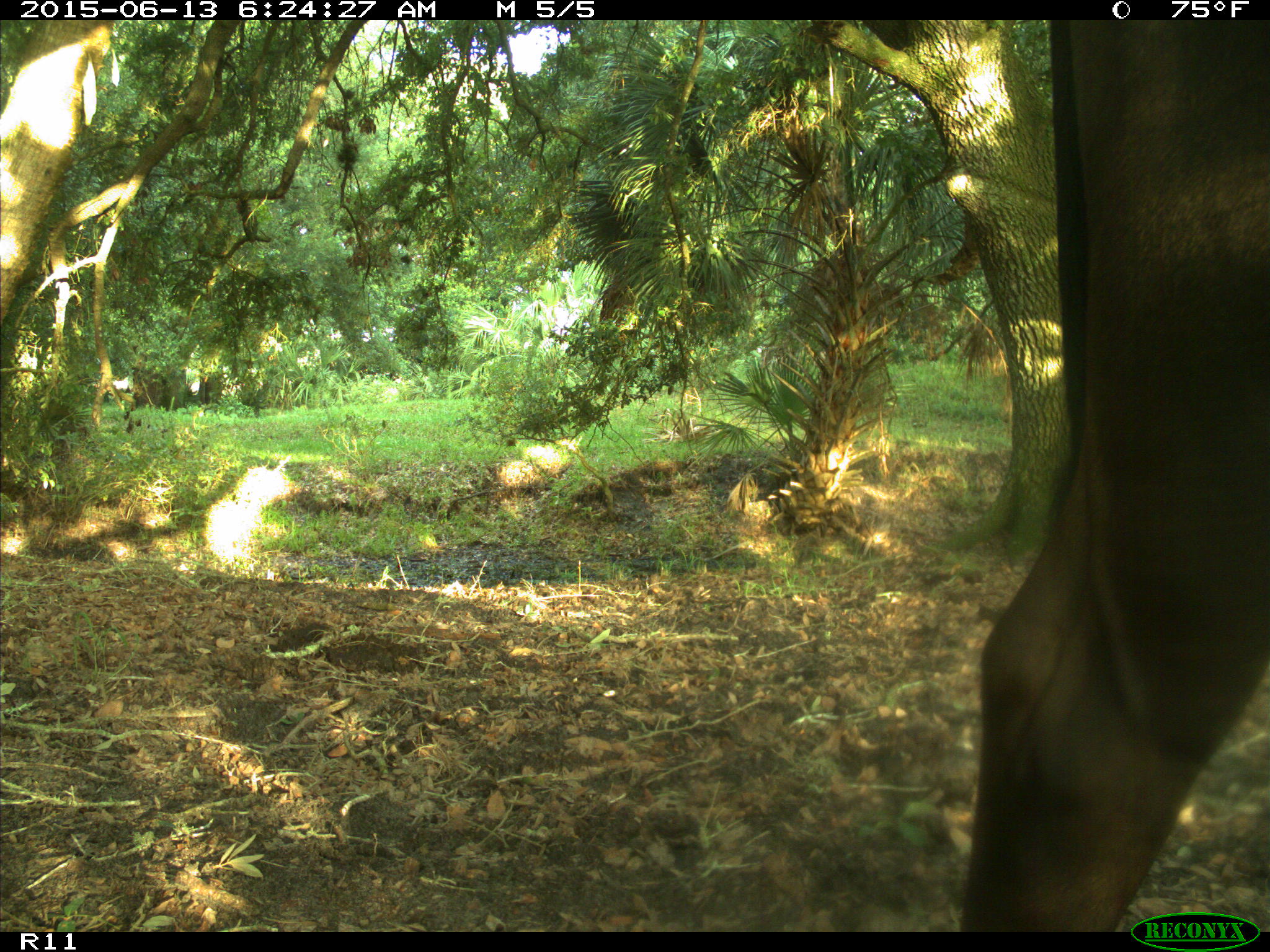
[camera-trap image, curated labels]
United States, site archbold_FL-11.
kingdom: Animalia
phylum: Chordata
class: Mammalia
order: Artiodactyla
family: Bovidae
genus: Bos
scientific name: Bos taurus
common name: domestic cow